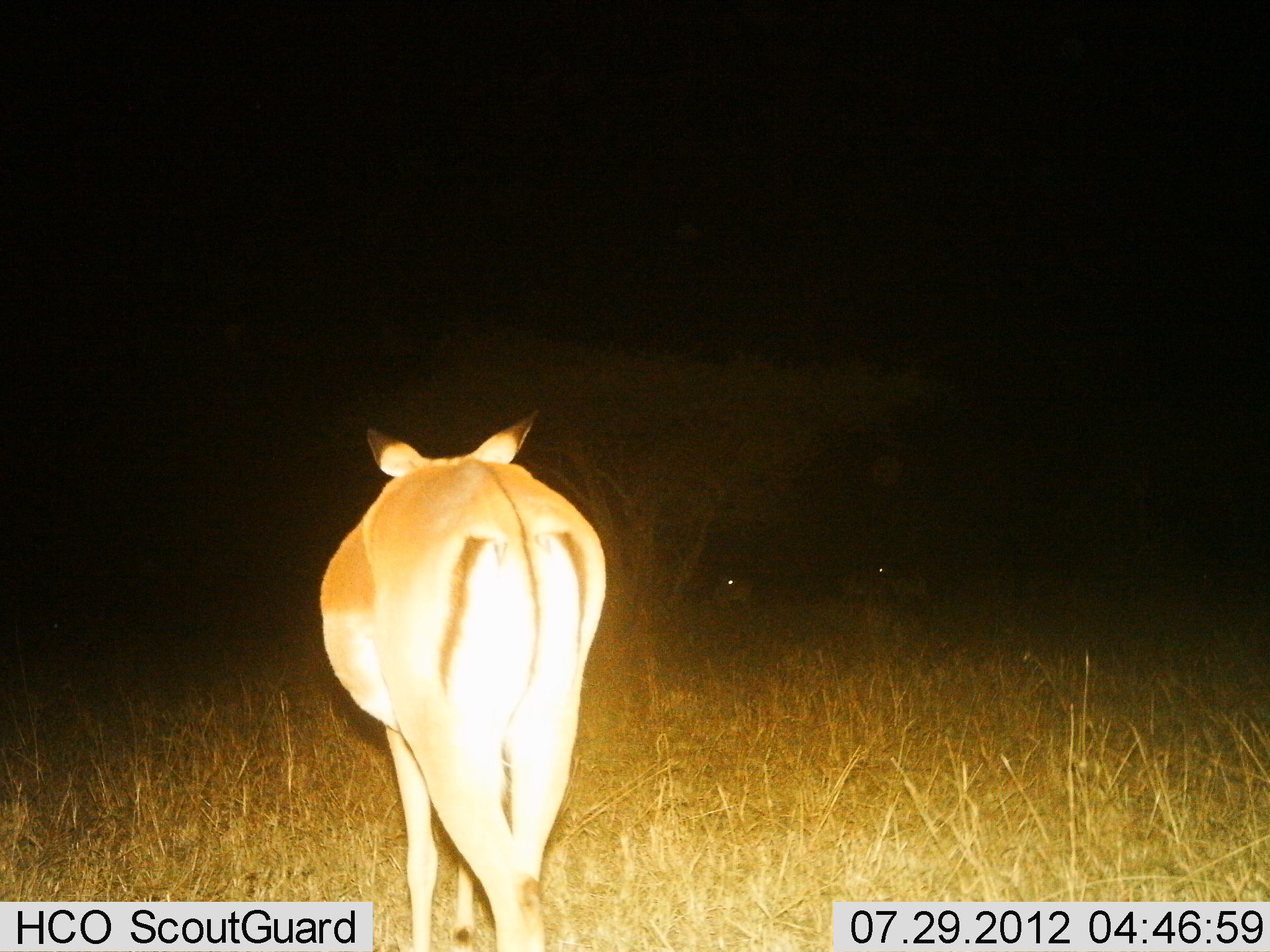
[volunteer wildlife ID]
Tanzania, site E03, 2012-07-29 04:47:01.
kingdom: Animalia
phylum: Chordata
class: Mammalia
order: Artiodactyla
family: Bovidae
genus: Aepyceros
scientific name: Aepyceros melampus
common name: impala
Impala (Aepyceros melampus), count 1. Behavior (volunteer vote fractions): standing 50%, resting 0%, moving 70%, interacting 0%. Young present (vote fraction): 0%. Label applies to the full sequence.